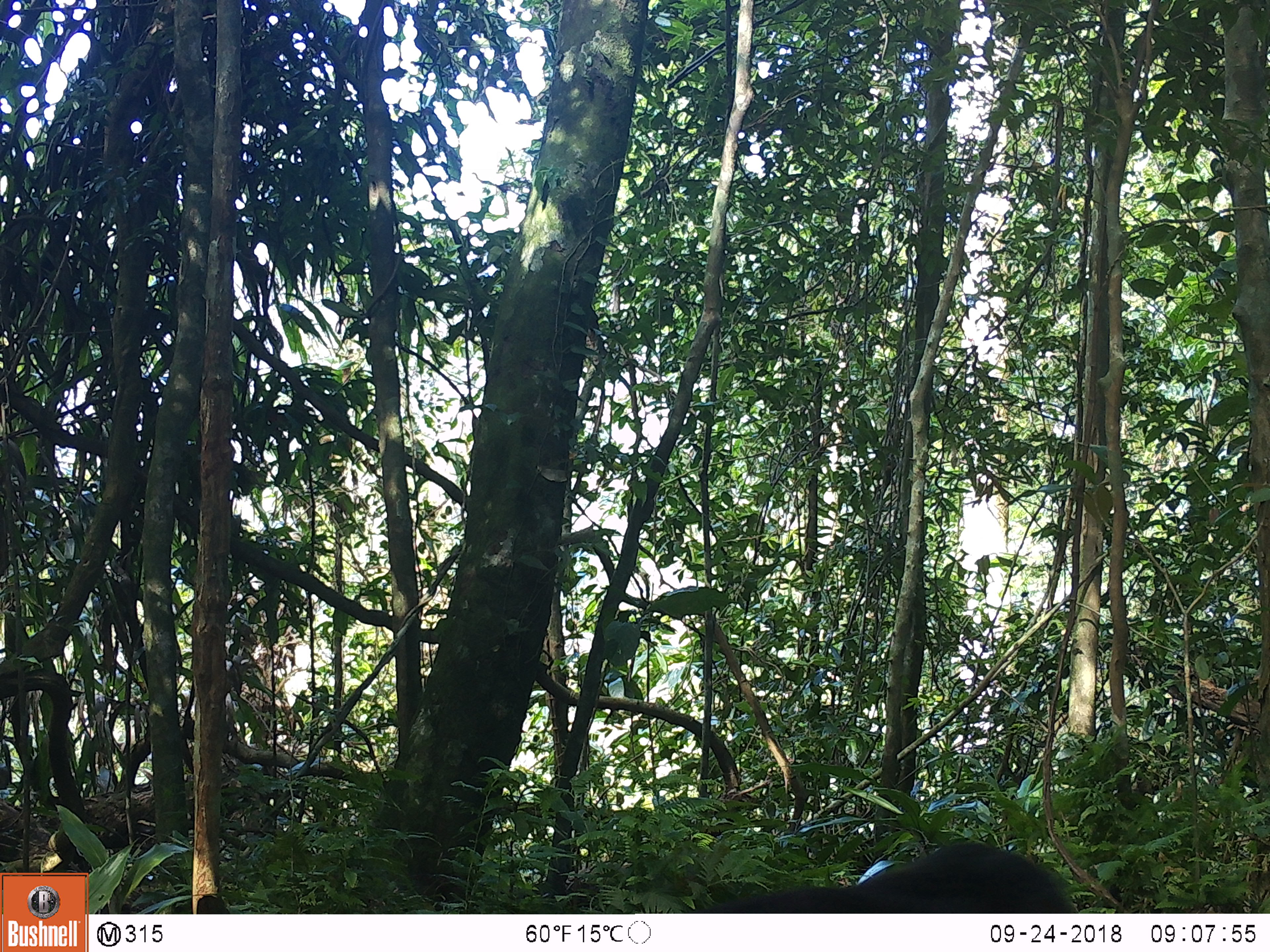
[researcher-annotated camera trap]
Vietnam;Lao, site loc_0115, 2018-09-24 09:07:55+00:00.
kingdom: Animalia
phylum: Chordata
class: Mammalia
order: Primates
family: Cercopithecidae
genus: Macaca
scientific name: Macaca arctoides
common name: stump-tailed macaque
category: stump tailed macaque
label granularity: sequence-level